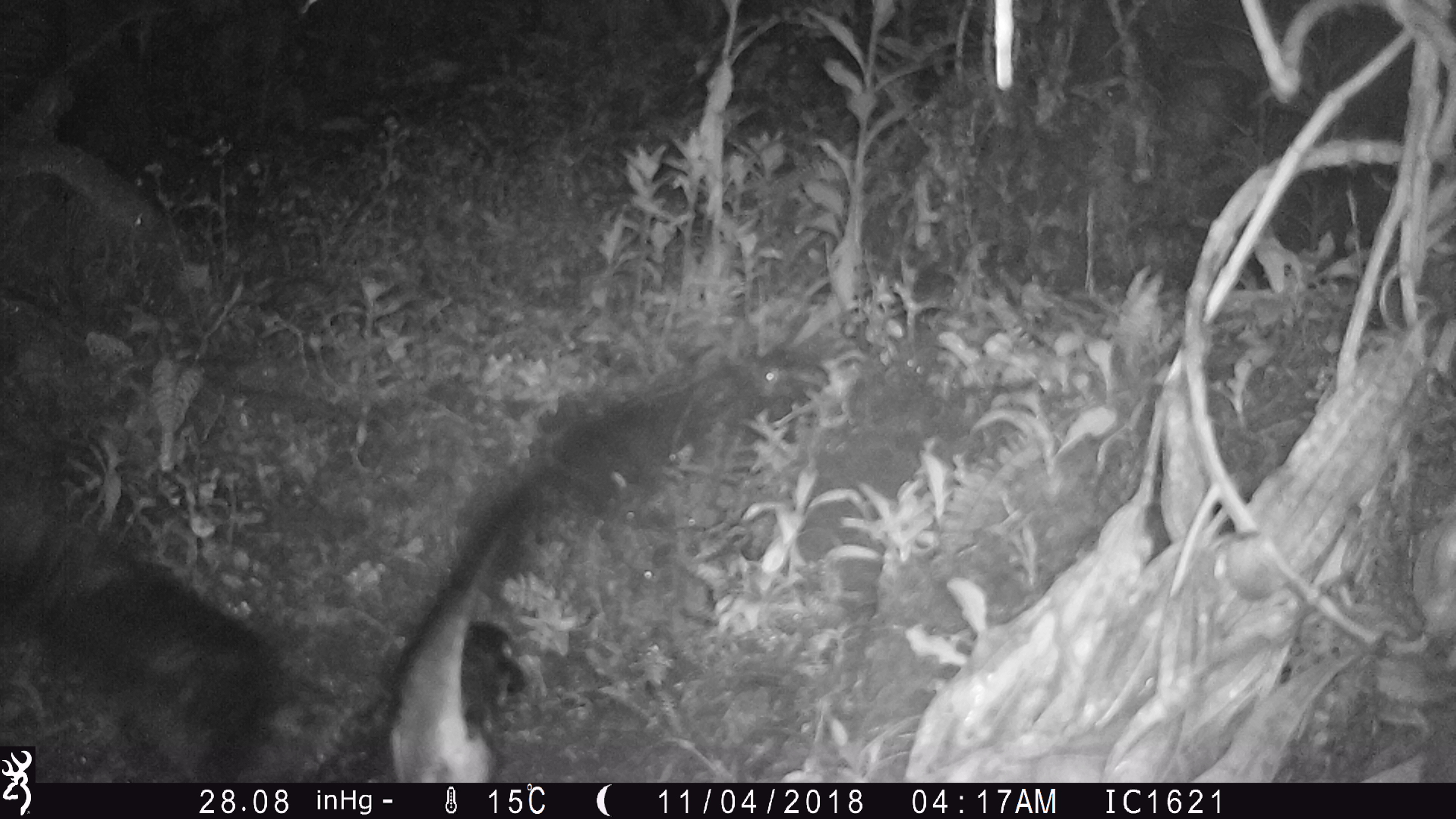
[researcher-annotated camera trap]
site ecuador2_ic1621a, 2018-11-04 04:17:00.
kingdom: Animalia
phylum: Chordata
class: Aves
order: Procellariiformes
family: Procellariidae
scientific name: Procellariidae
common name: petrel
Petrel (Procellariidae).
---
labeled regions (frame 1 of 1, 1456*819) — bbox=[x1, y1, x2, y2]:
petrel: bbox=[38, 335, 802, 781]